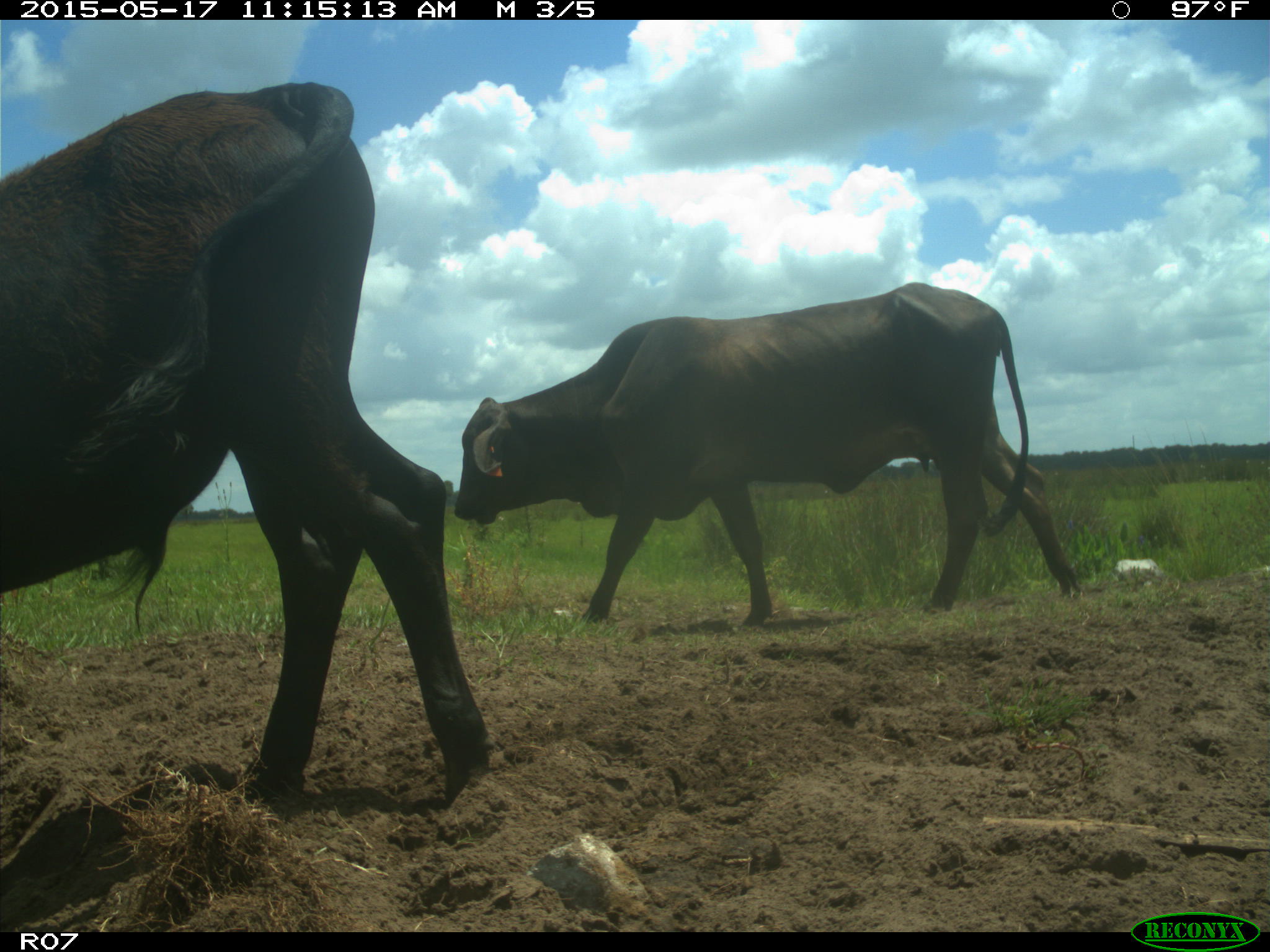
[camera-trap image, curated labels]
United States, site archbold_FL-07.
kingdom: Animalia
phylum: Chordata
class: Mammalia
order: Artiodactyla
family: Bovidae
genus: Bos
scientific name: Bos taurus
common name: domestic cow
Bos taurus (domestic cow).